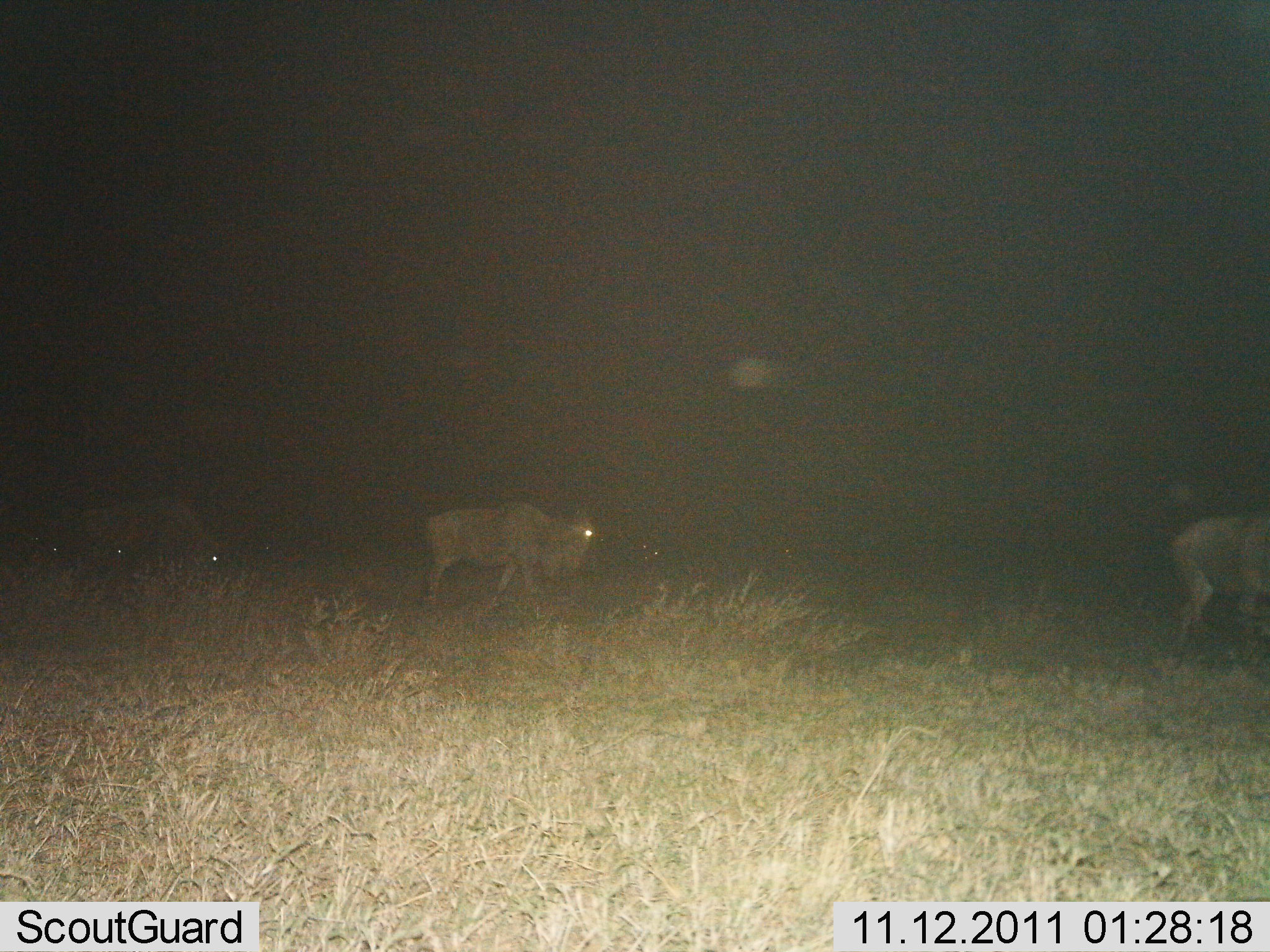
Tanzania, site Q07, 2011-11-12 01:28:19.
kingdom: Animalia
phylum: Chordata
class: Mammalia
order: Artiodactyla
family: Bovidae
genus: Connochaetes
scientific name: Connochaetes taurinus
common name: blue wildebeest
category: wildebeest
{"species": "wildebeest (blue wildebeest) (Connochaetes taurinus)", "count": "4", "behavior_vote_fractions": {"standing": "10%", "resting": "0%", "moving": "90%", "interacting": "0%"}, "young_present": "0%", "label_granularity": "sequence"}